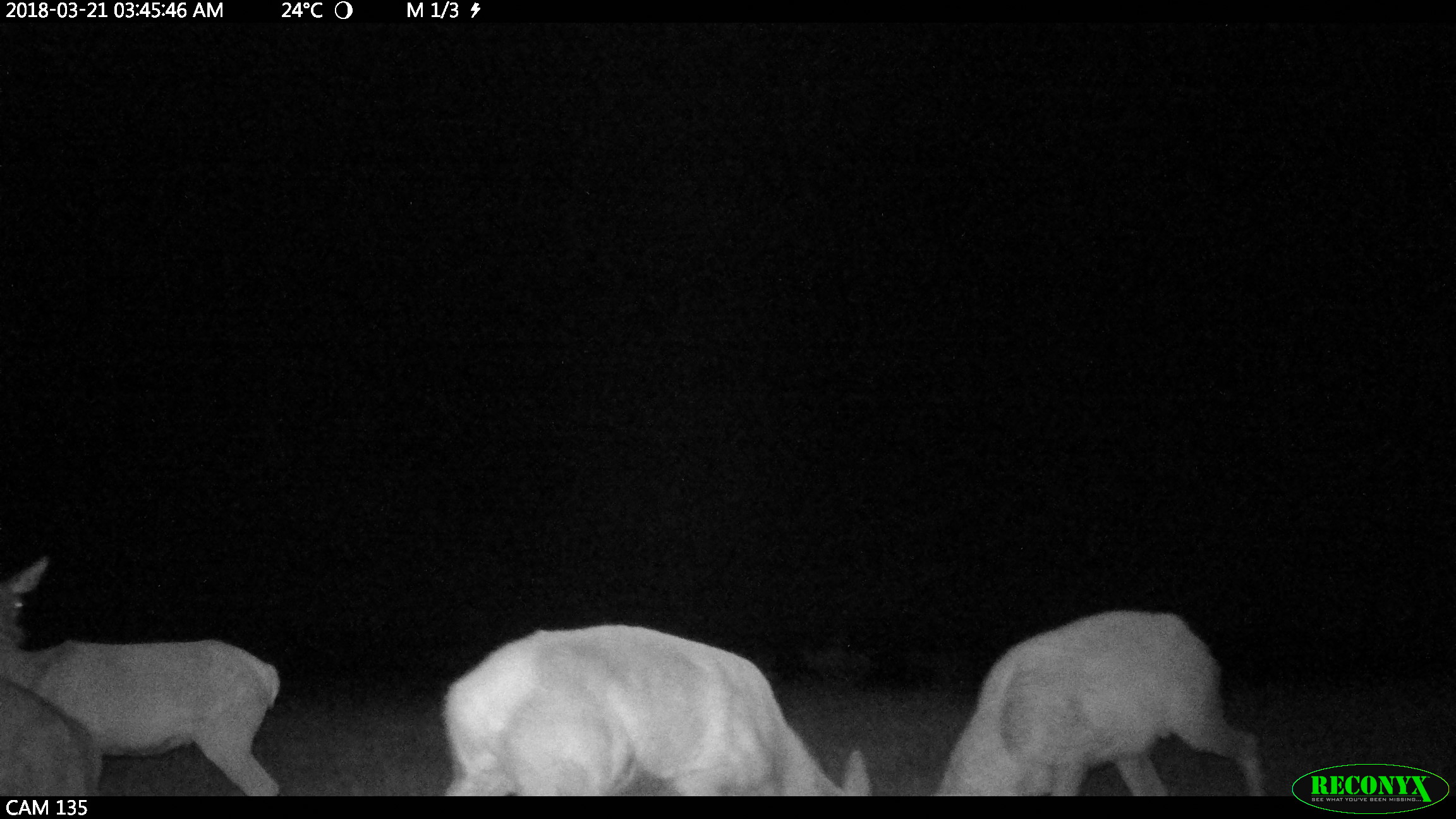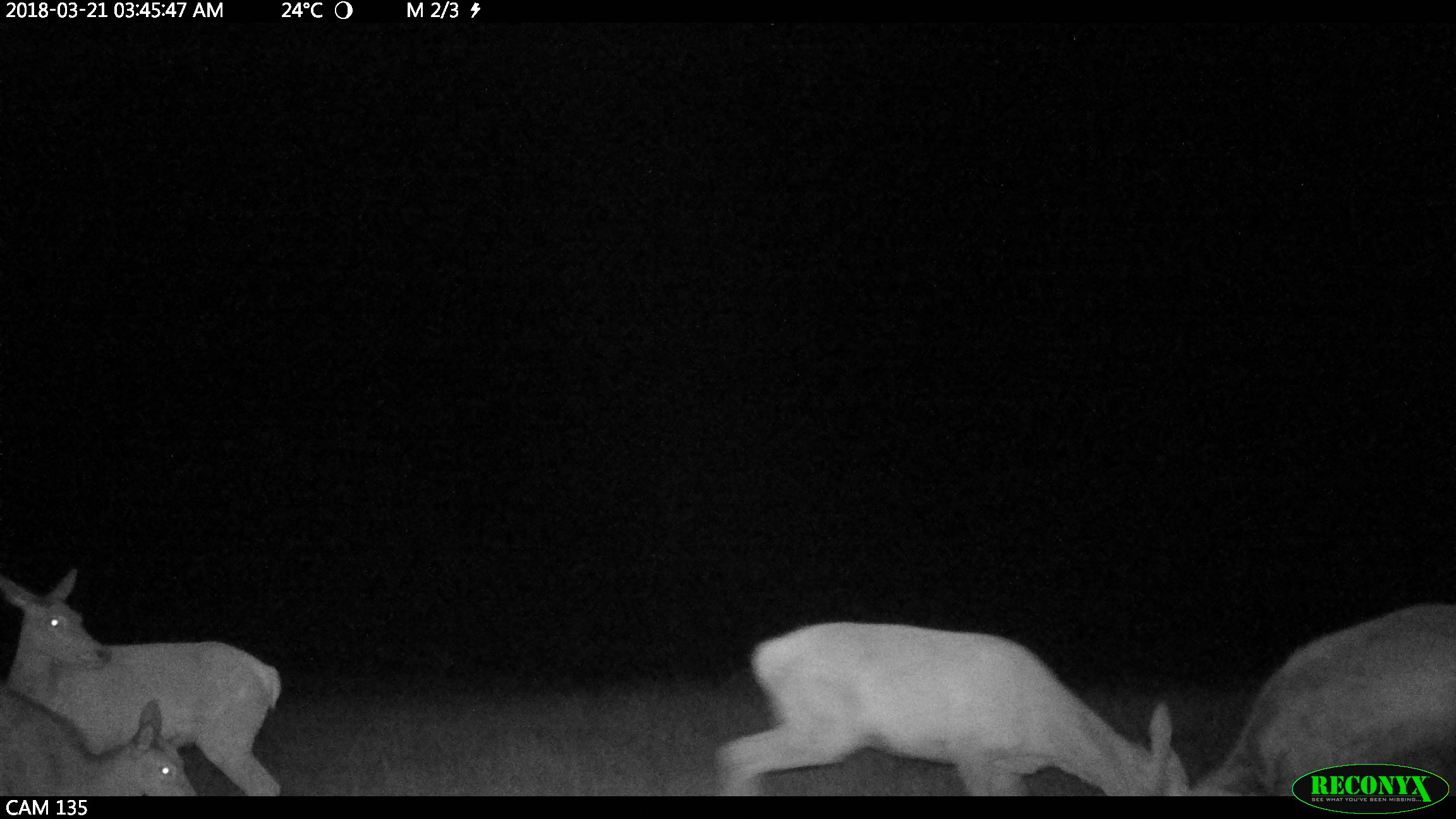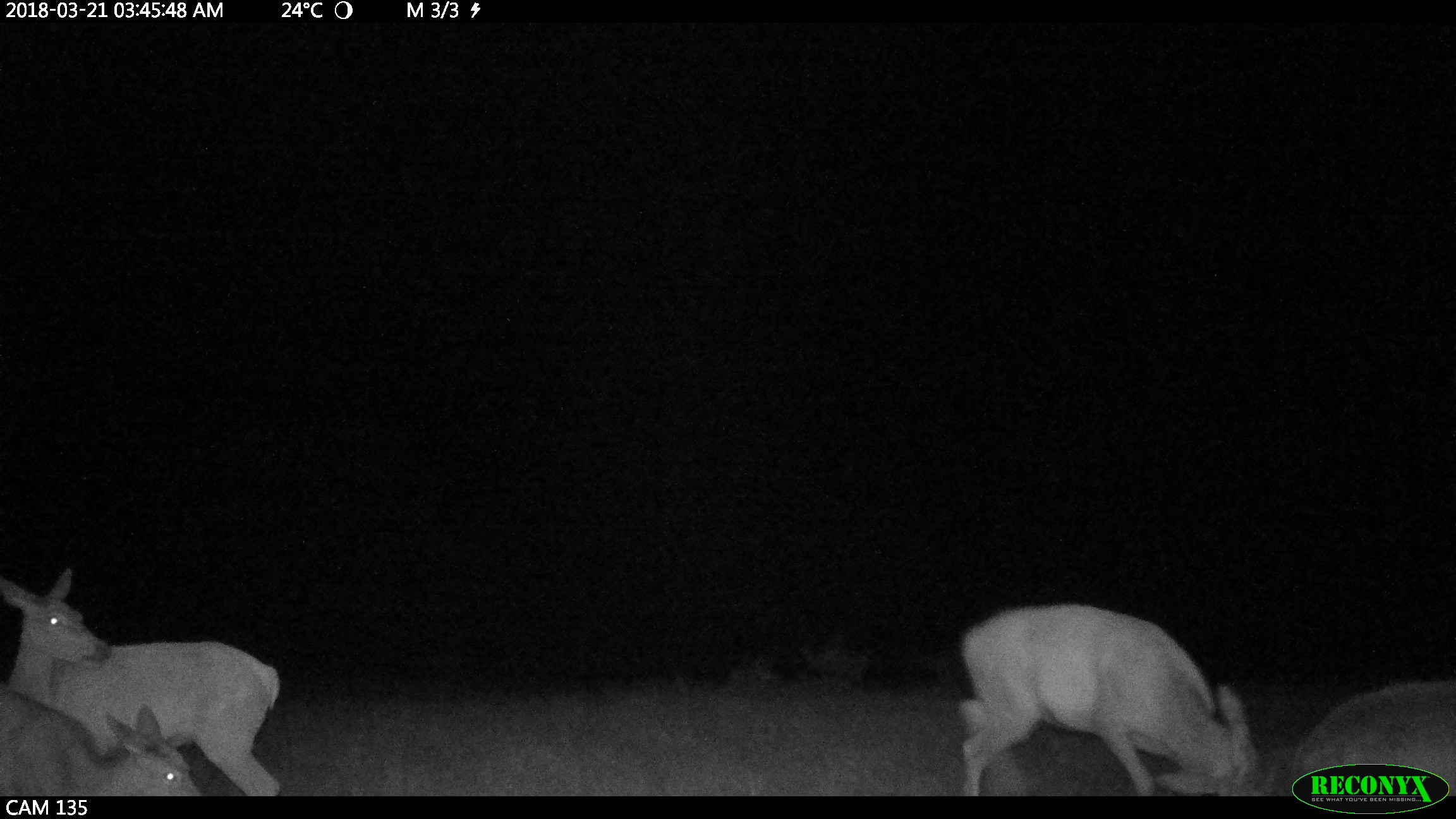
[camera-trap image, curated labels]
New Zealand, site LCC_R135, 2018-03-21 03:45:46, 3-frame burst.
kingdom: Animalia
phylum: Chordata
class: Mammalia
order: Artiodactyla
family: Cervidae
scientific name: Cervidae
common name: deer